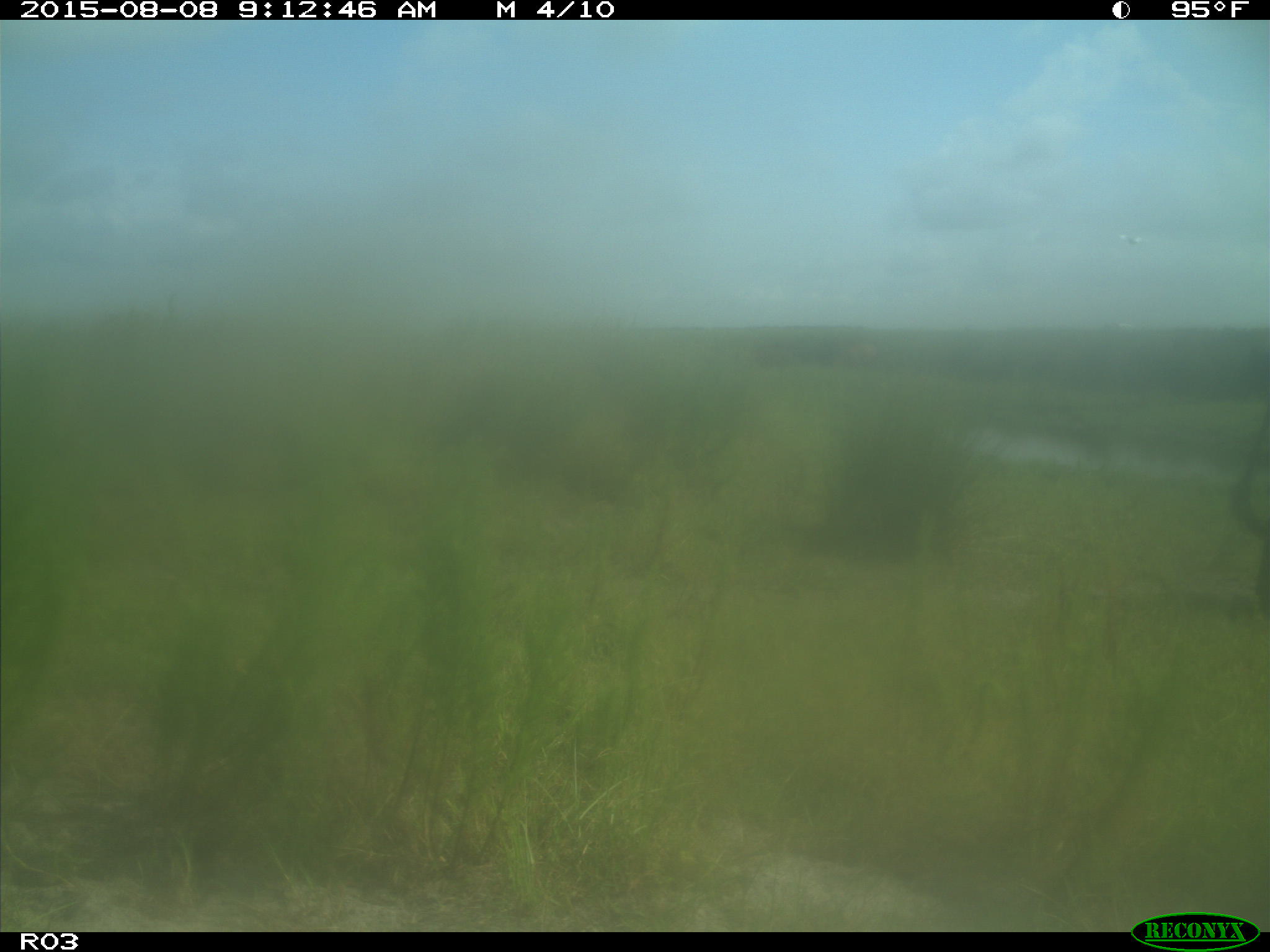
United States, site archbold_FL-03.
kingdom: Animalia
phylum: Chordata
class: Mammalia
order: Artiodactyla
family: Bovidae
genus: Bos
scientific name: Bos taurus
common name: domestic cow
Bos taurus (domestic cow).